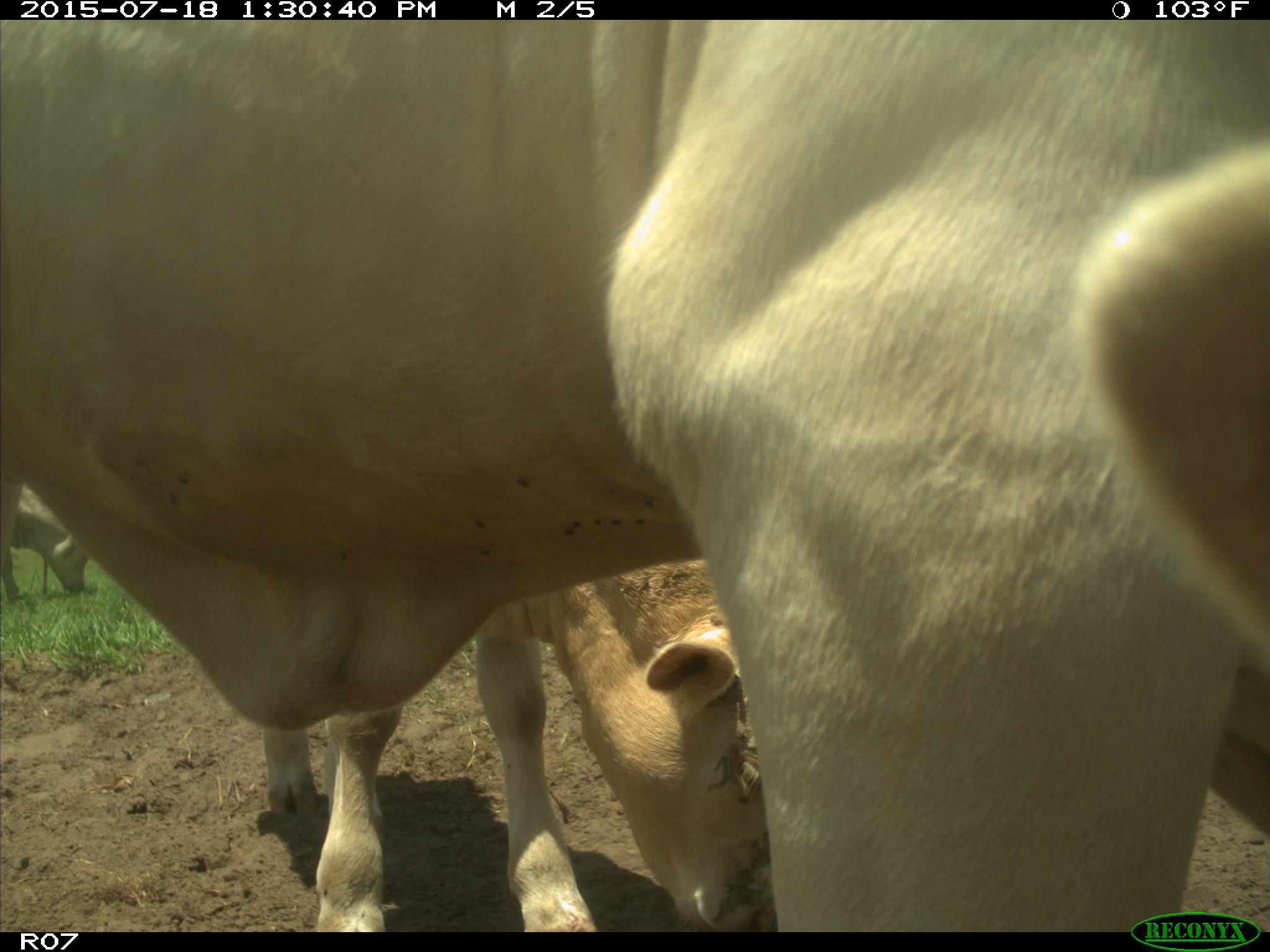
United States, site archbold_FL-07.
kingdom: Animalia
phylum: Chordata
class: Mammalia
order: Artiodactyla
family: Bovidae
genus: Bos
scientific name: Bos taurus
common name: domestic cow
Bos taurus (domestic cow).